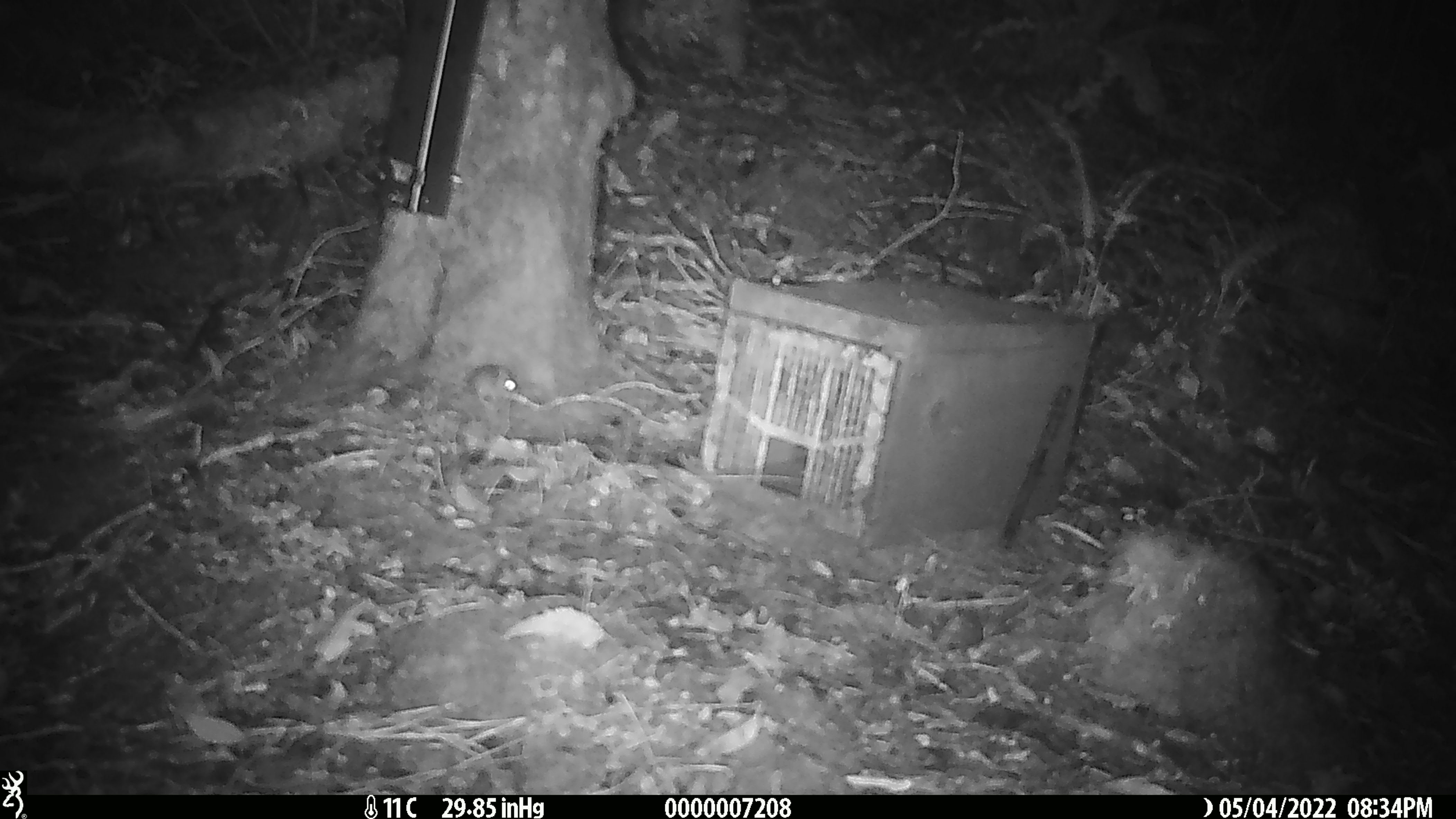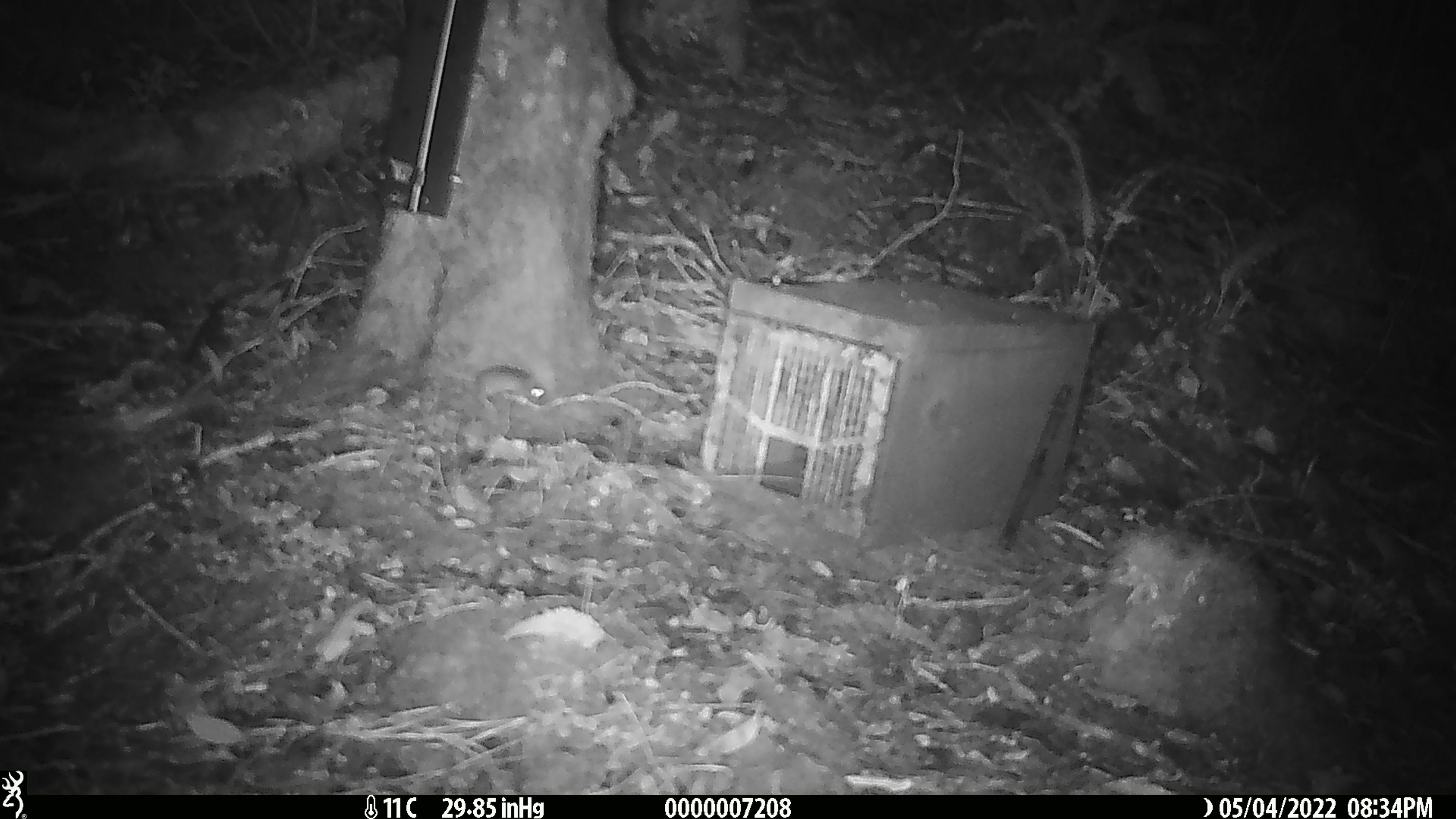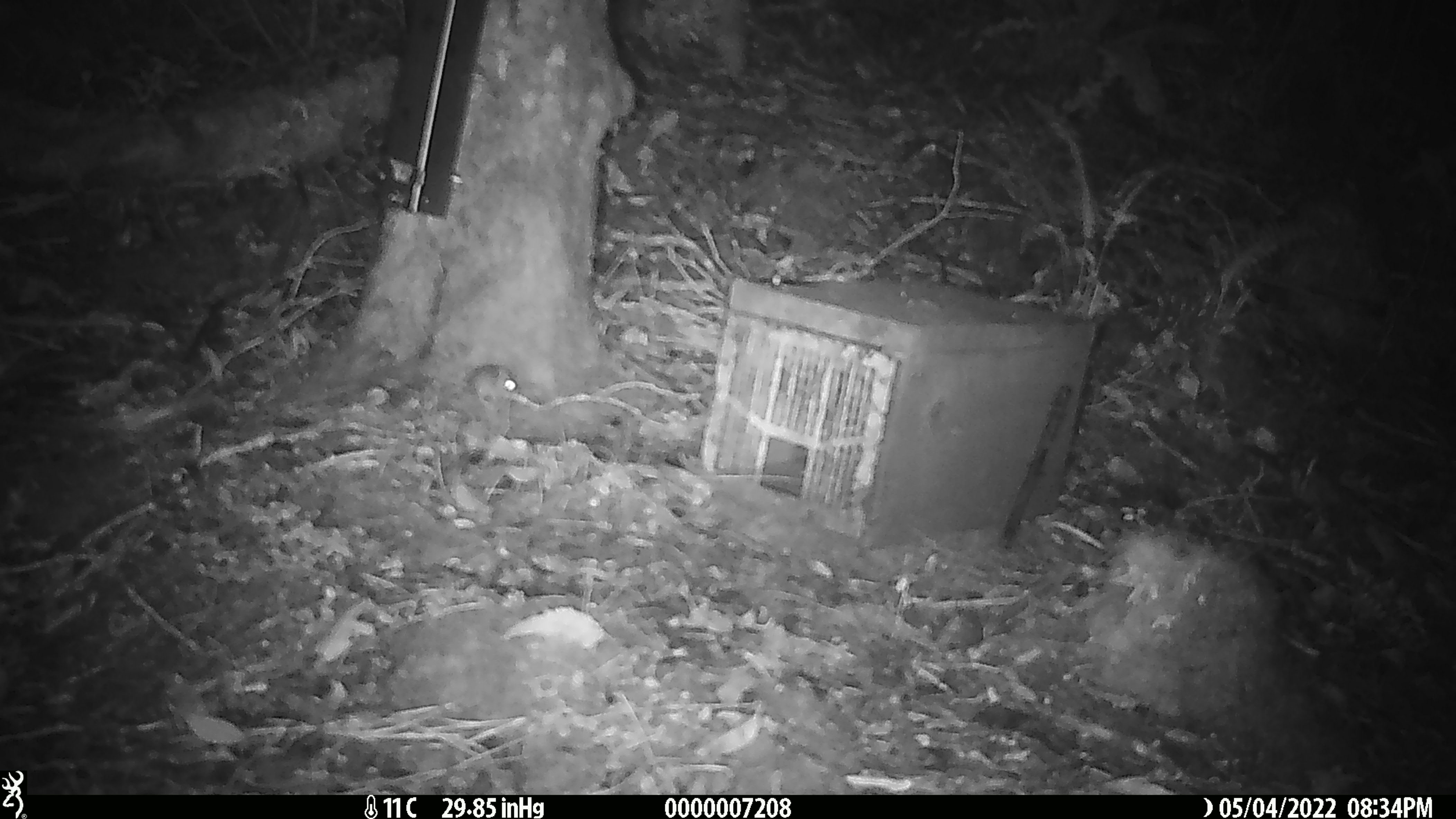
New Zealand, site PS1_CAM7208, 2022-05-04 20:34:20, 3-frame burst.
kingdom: Animalia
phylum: Chordata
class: Mammalia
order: Rodentia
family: Muridae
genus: Mus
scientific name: Mus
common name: mouse